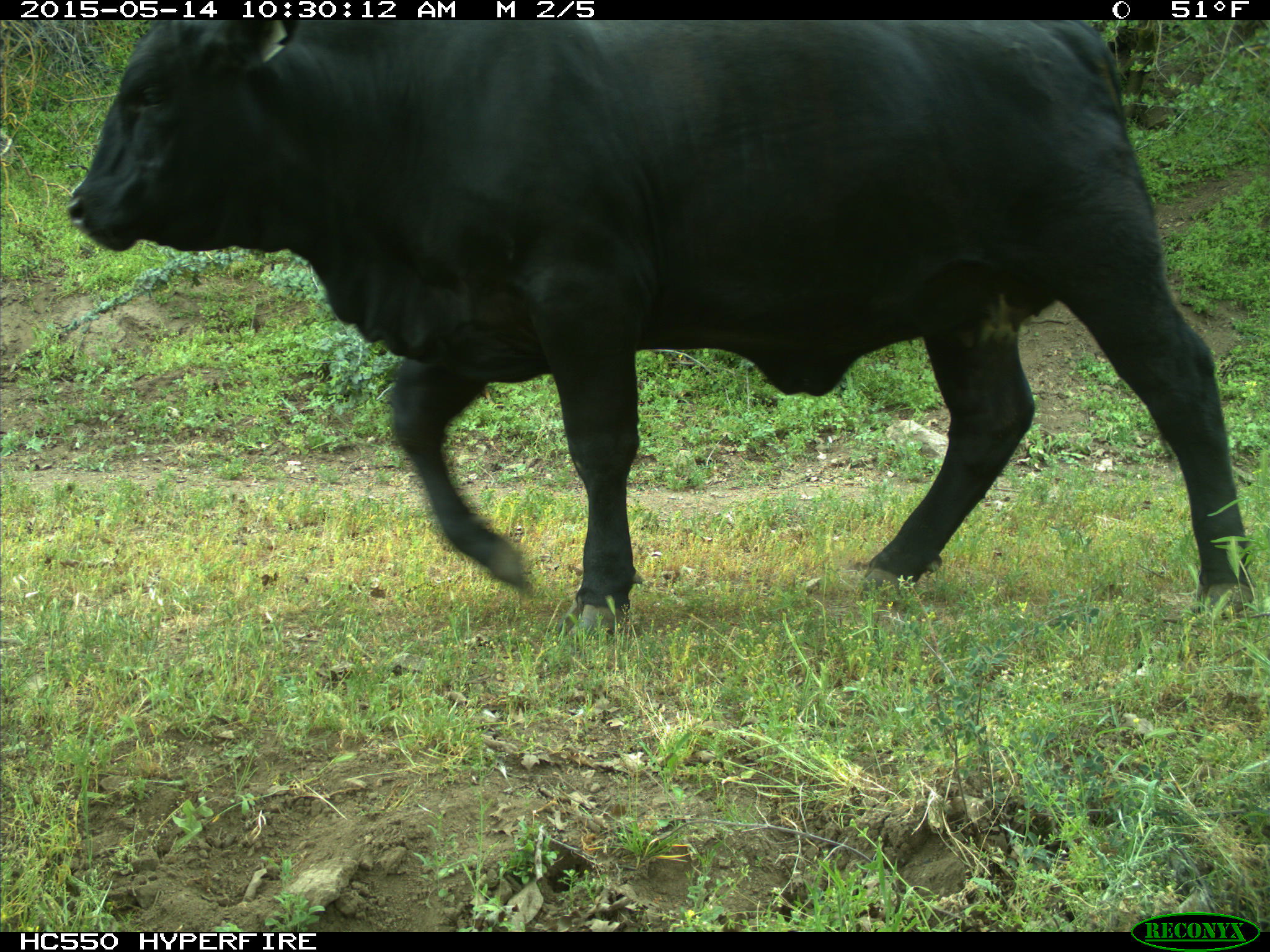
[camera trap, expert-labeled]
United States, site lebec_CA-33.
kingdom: Animalia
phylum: Chordata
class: Mammalia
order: Artiodactyla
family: Bovidae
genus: Bos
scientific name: Bos taurus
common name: domestic cow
Bos taurus (domestic cow).